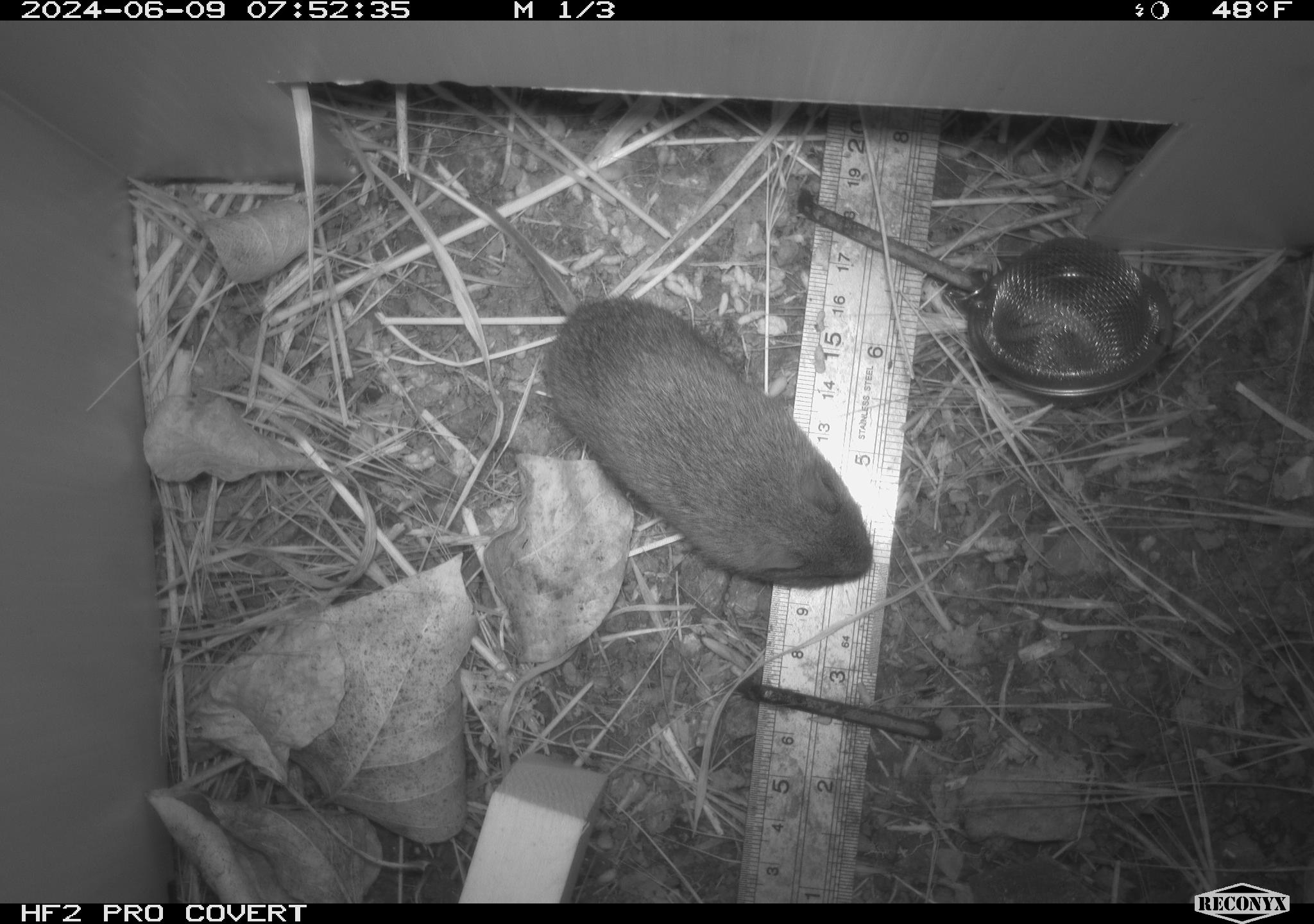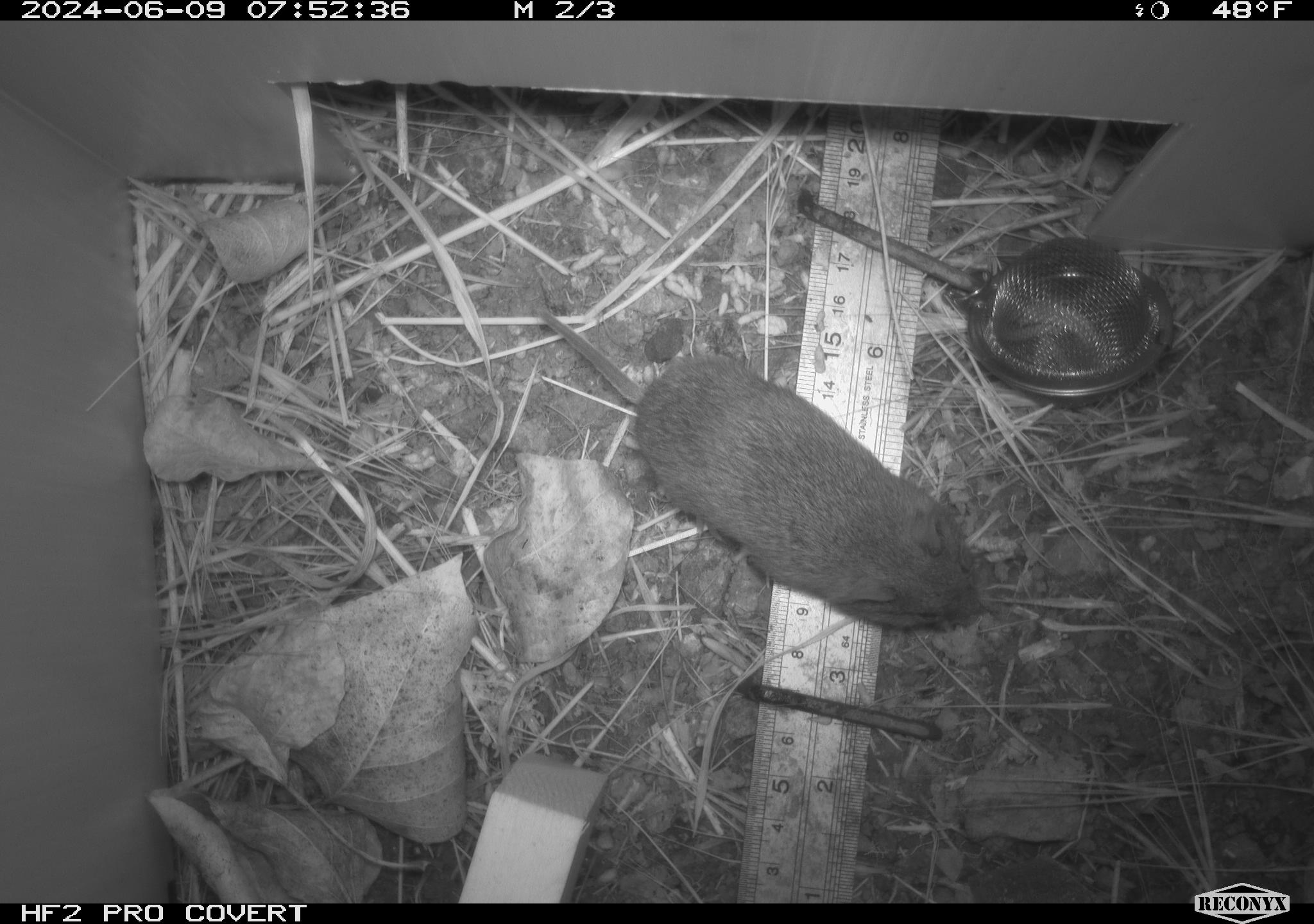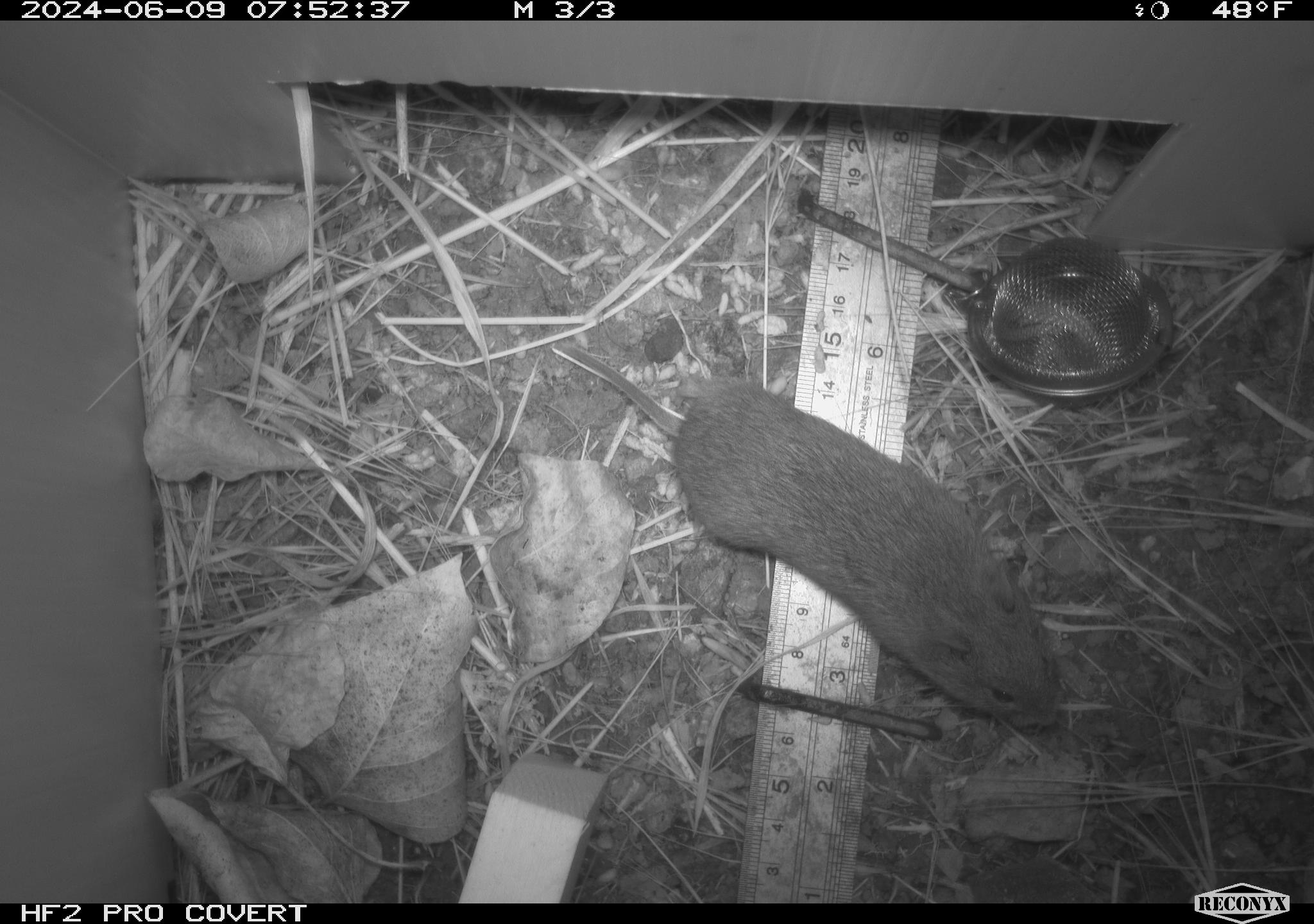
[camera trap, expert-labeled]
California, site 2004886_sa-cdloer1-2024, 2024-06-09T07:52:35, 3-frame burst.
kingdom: Animalia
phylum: Chordata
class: Mammalia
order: Rodentia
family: Cricetidae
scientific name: Arvicolinae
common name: voles, lemmings, and muskrats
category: arvicolinae subfamily